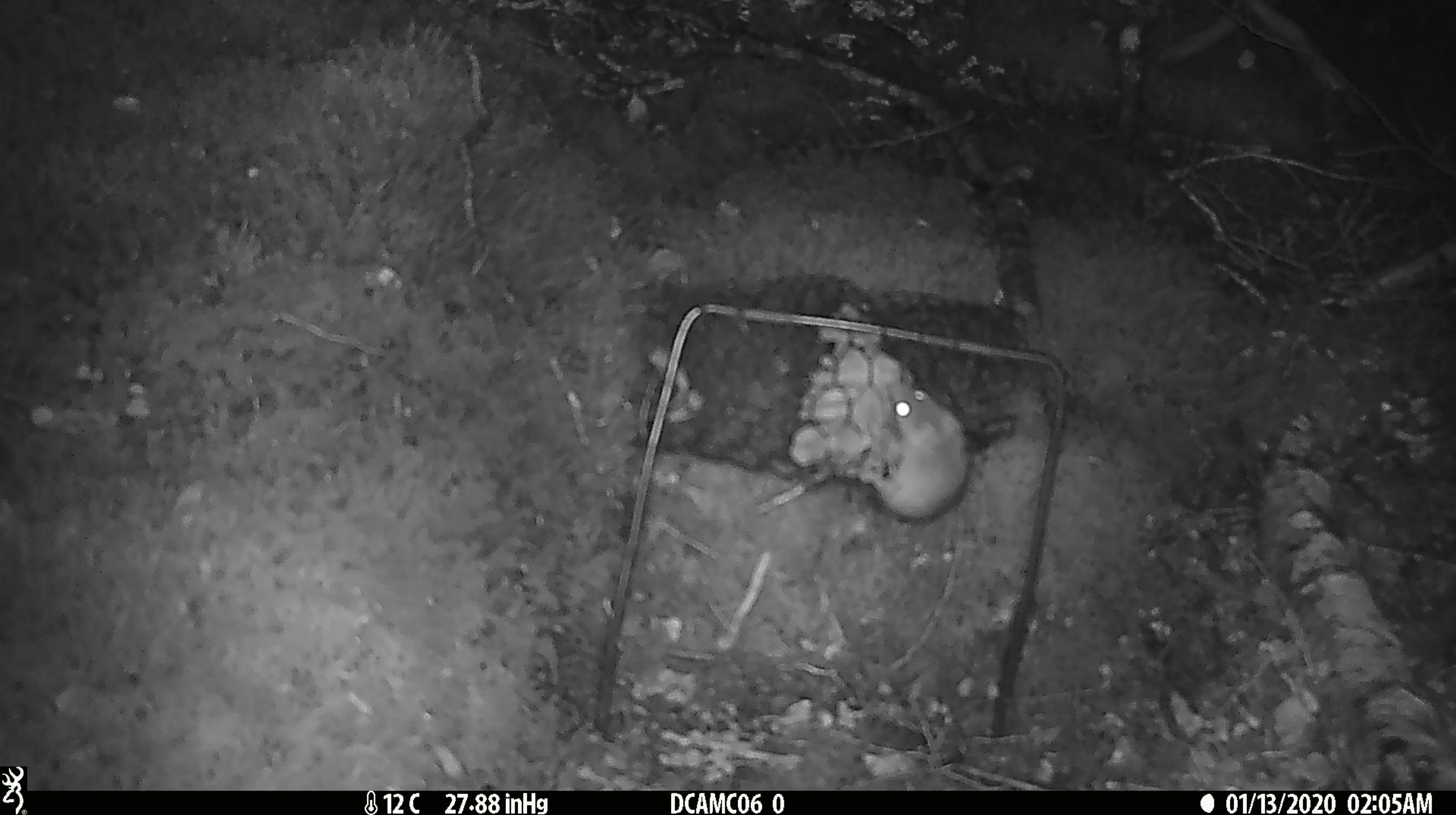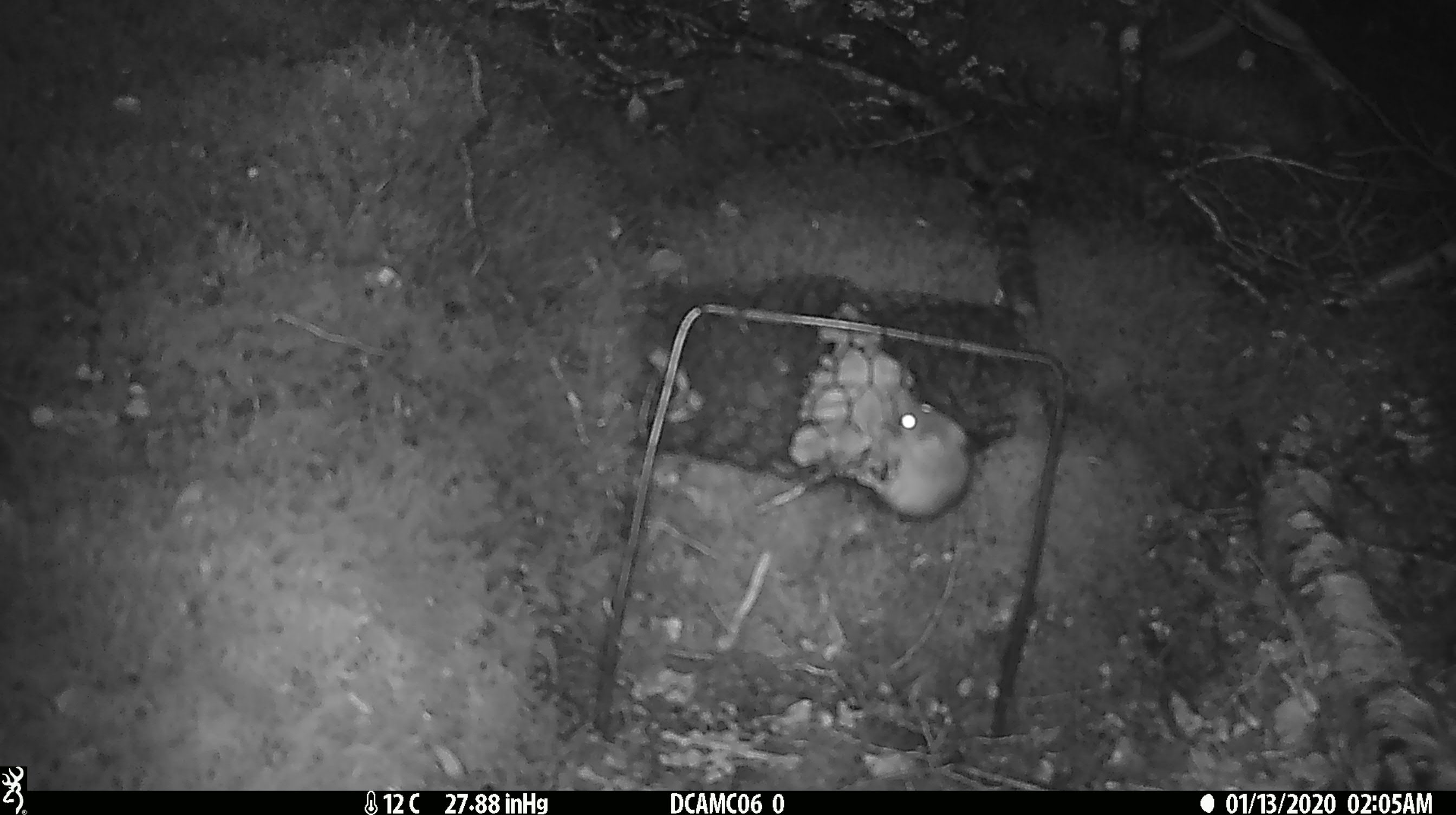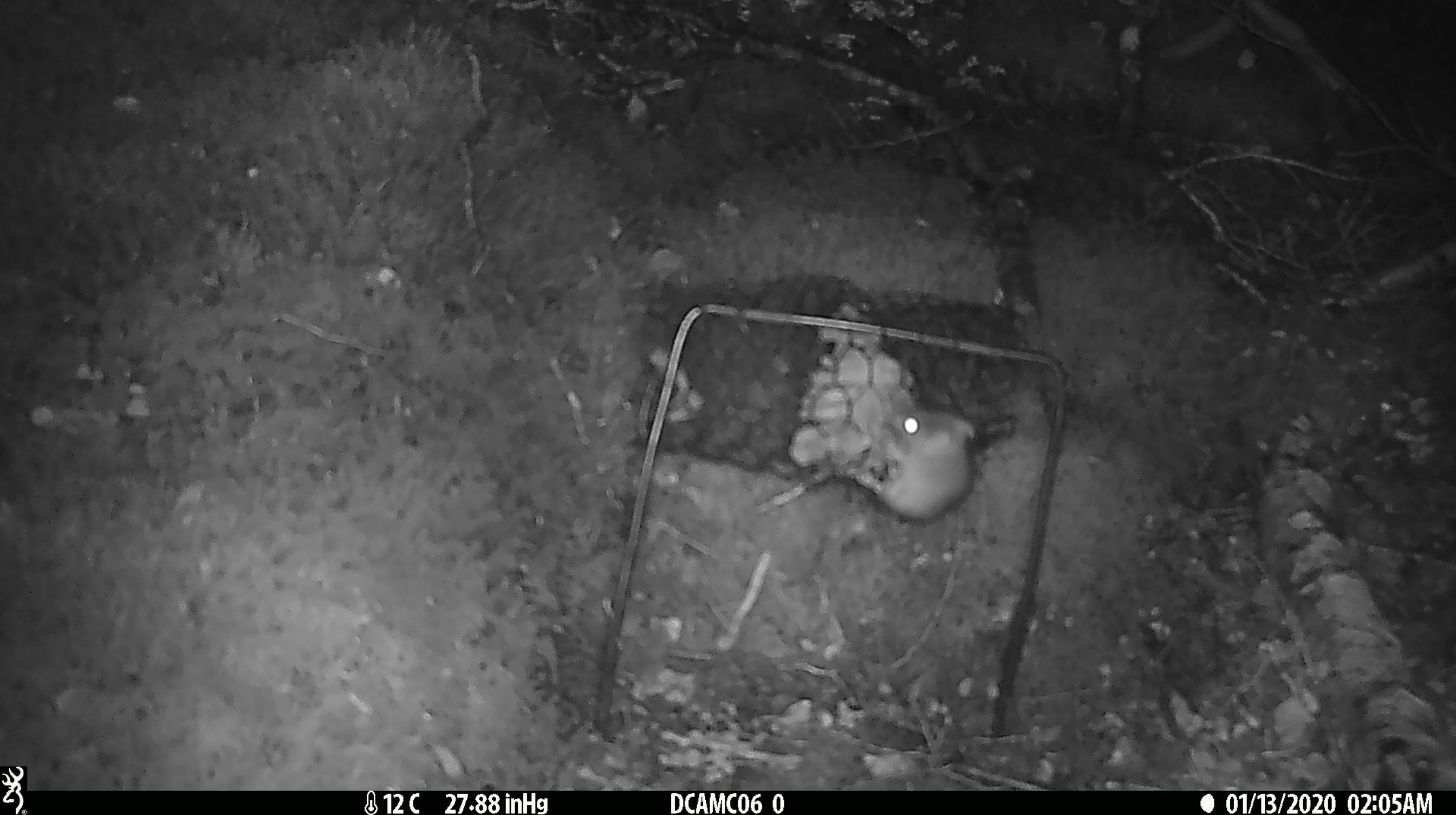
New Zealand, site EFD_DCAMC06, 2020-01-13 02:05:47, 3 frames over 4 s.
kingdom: Animalia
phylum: Chordata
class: Mammalia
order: Rodentia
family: Muridae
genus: Mus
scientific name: Mus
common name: mouse